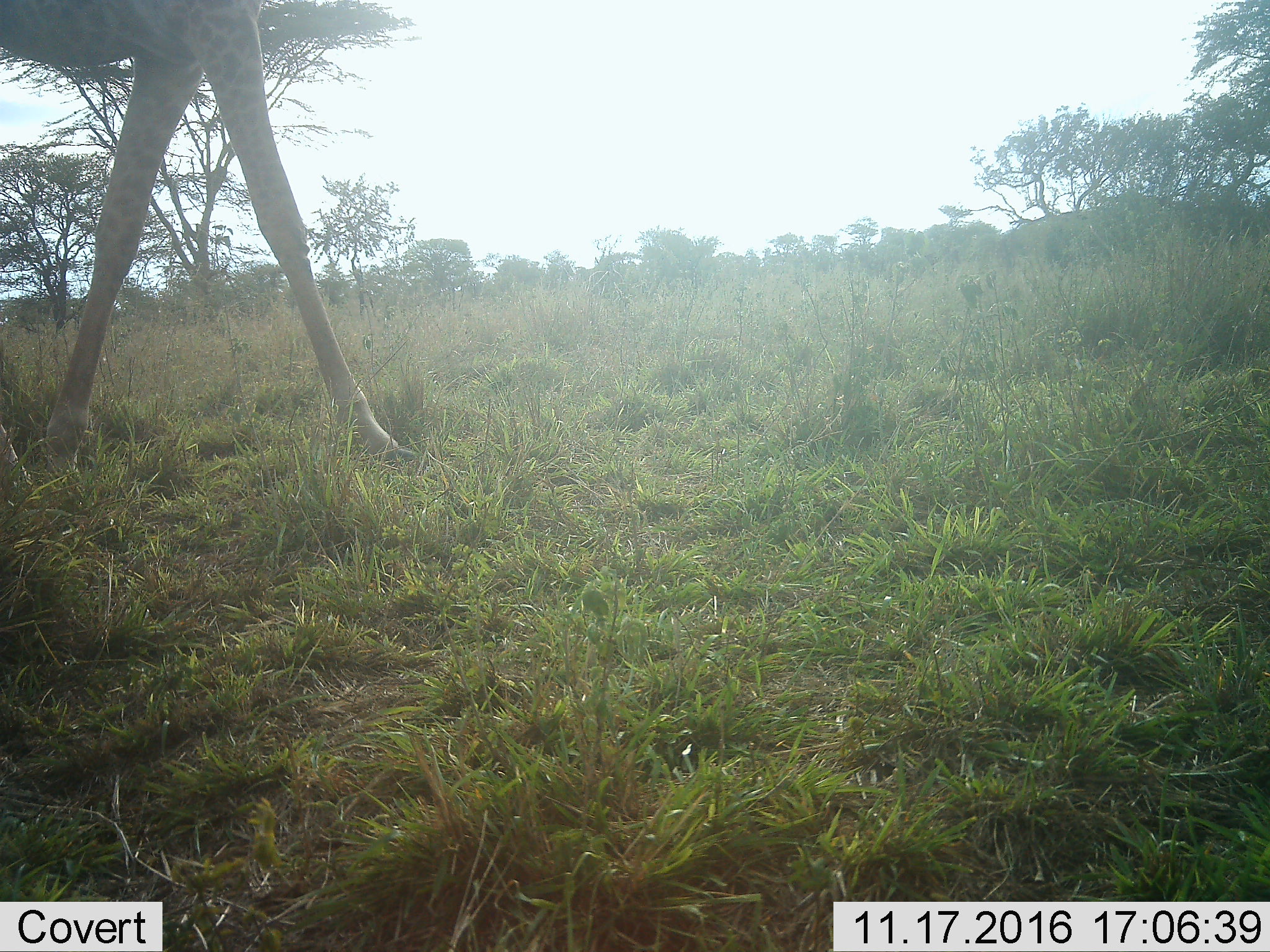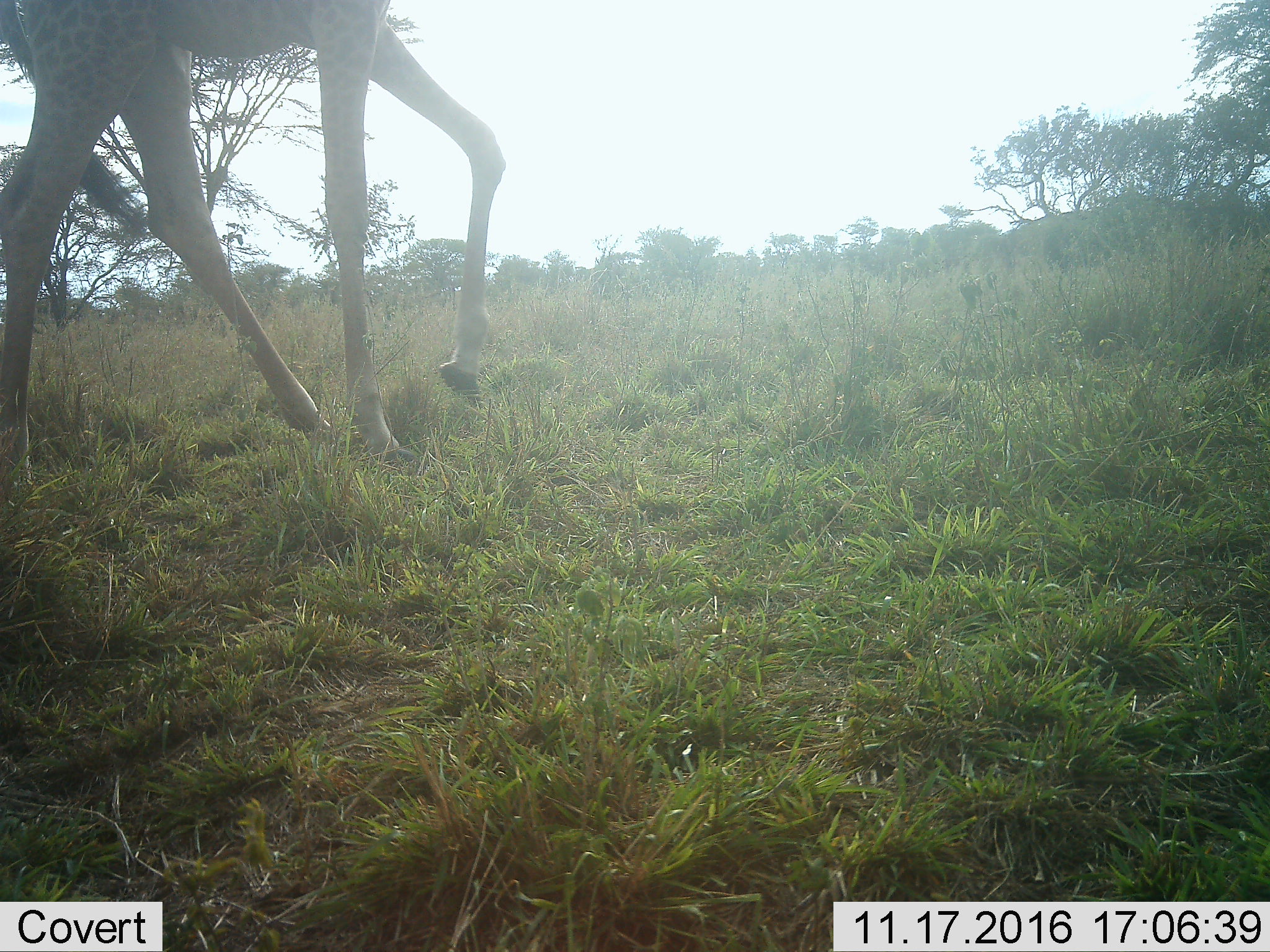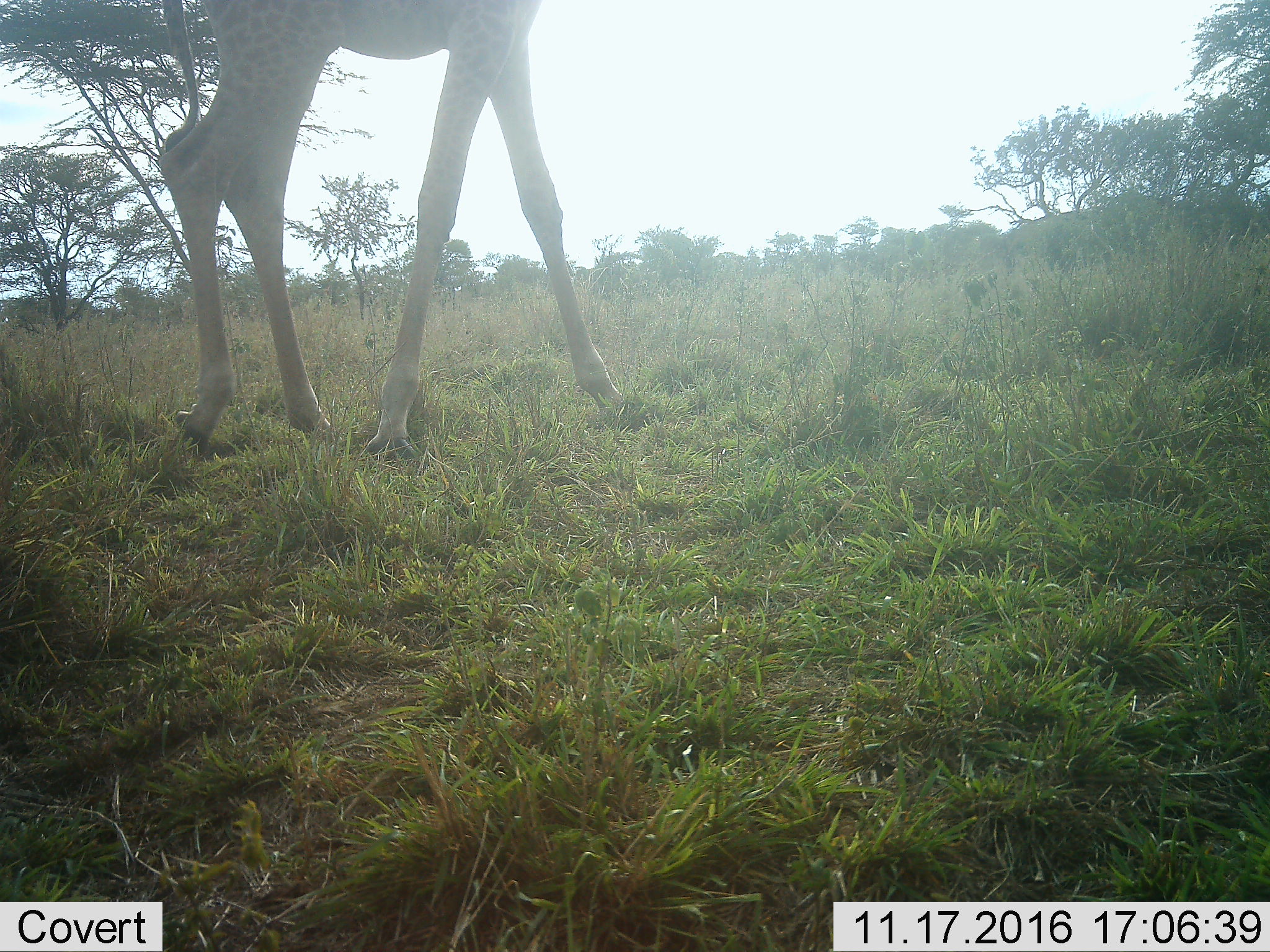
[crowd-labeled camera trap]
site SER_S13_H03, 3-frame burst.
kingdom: Animalia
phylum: Chordata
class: Mammalia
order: Artiodactyla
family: Giraffidae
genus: Giraffa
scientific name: Giraffa camelopardalis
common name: giraffe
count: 1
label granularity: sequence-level